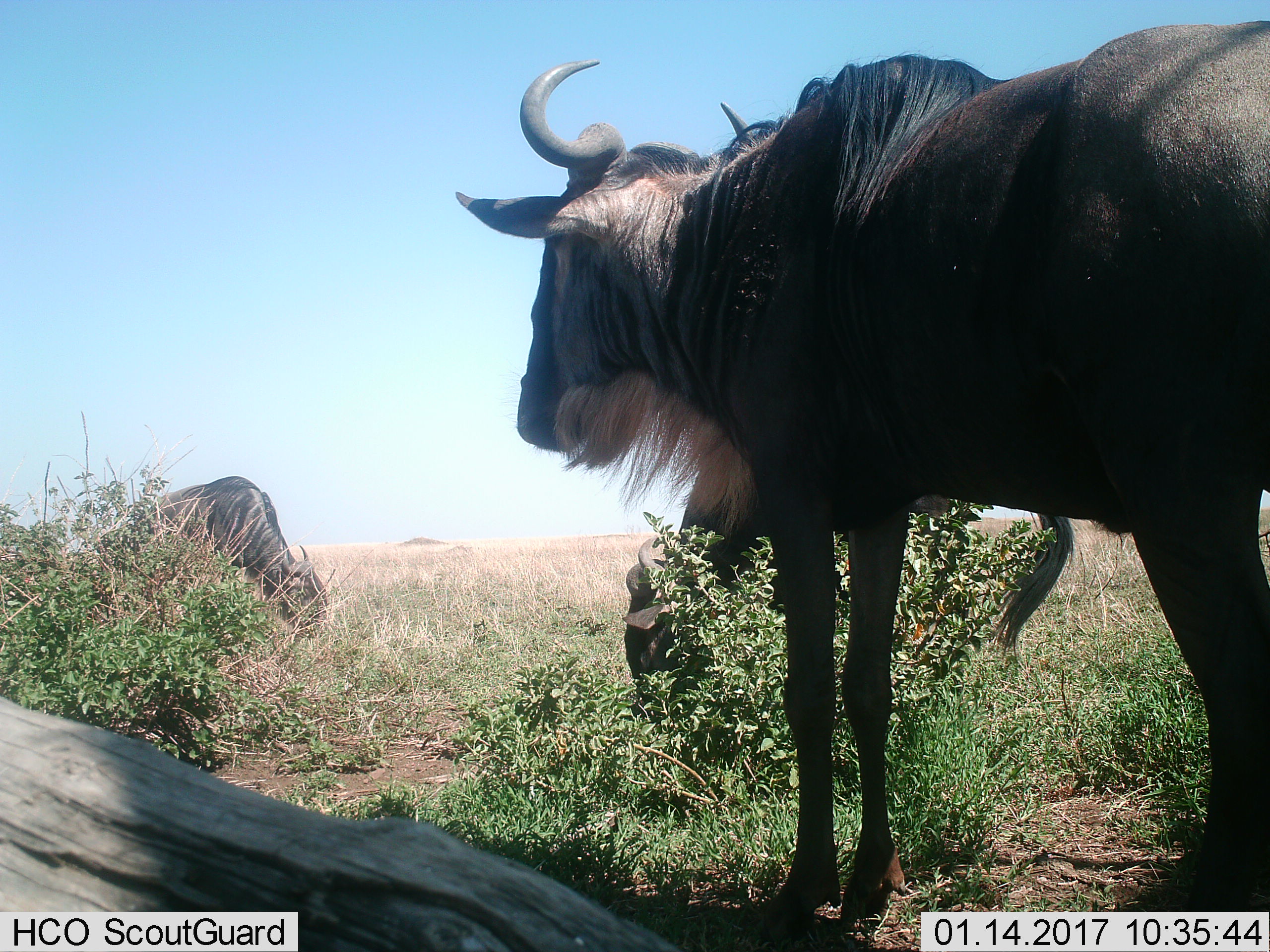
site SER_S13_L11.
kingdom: Animalia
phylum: Chordata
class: Mammalia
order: Artiodactyla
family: Bovidae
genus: Connochaetes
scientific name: Connochaetes taurinus taurinus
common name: blue wildebeest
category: wildebeestblue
Wildebeestblue (blue wildebeest) (Connochaetes taurinus taurinus), count 3. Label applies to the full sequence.